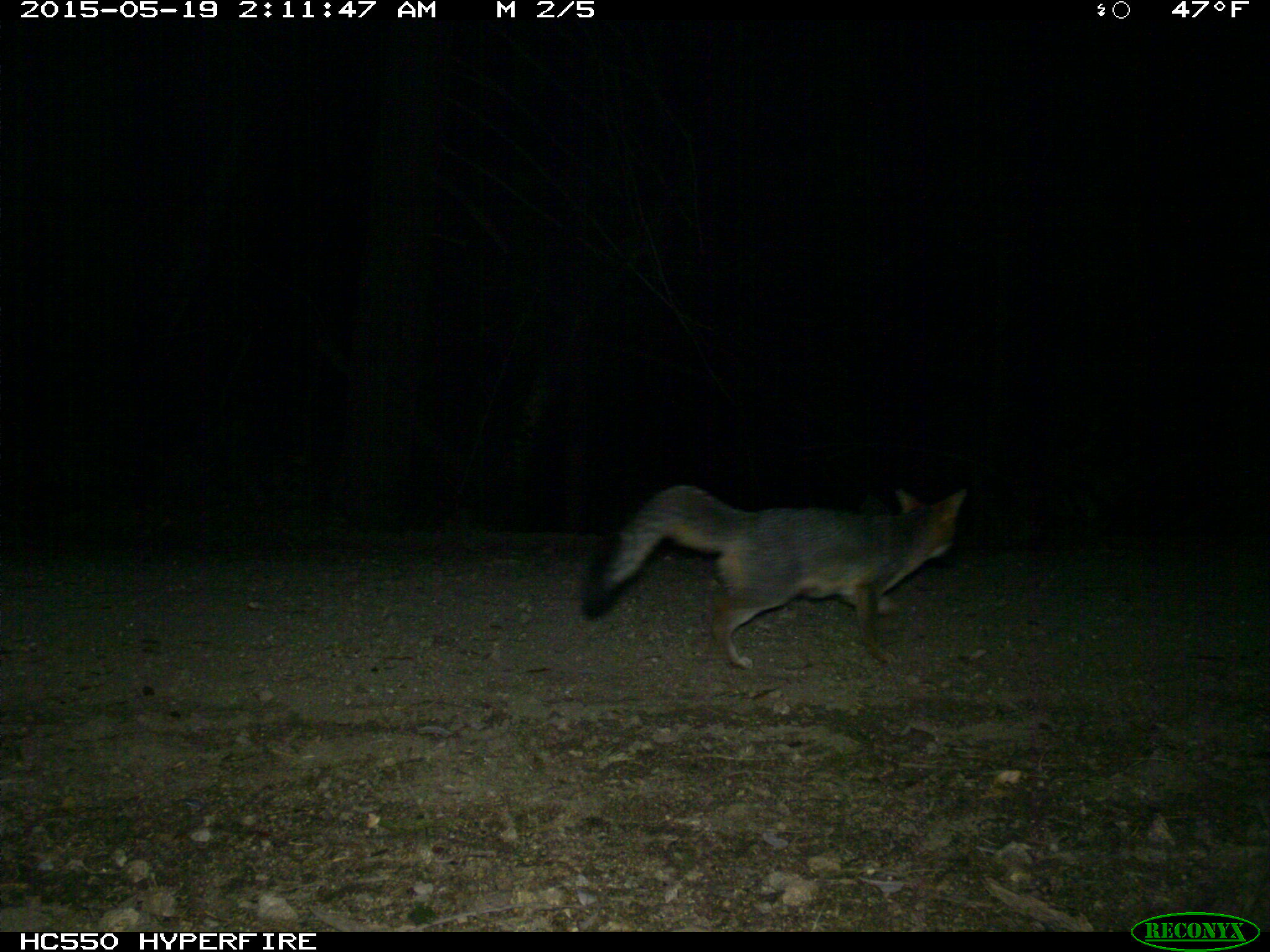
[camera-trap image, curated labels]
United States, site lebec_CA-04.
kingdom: Animalia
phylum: Chordata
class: Mammalia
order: Carnivora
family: Canidae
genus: Urocyon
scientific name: Urocyon cinereoargenteus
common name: gray fox